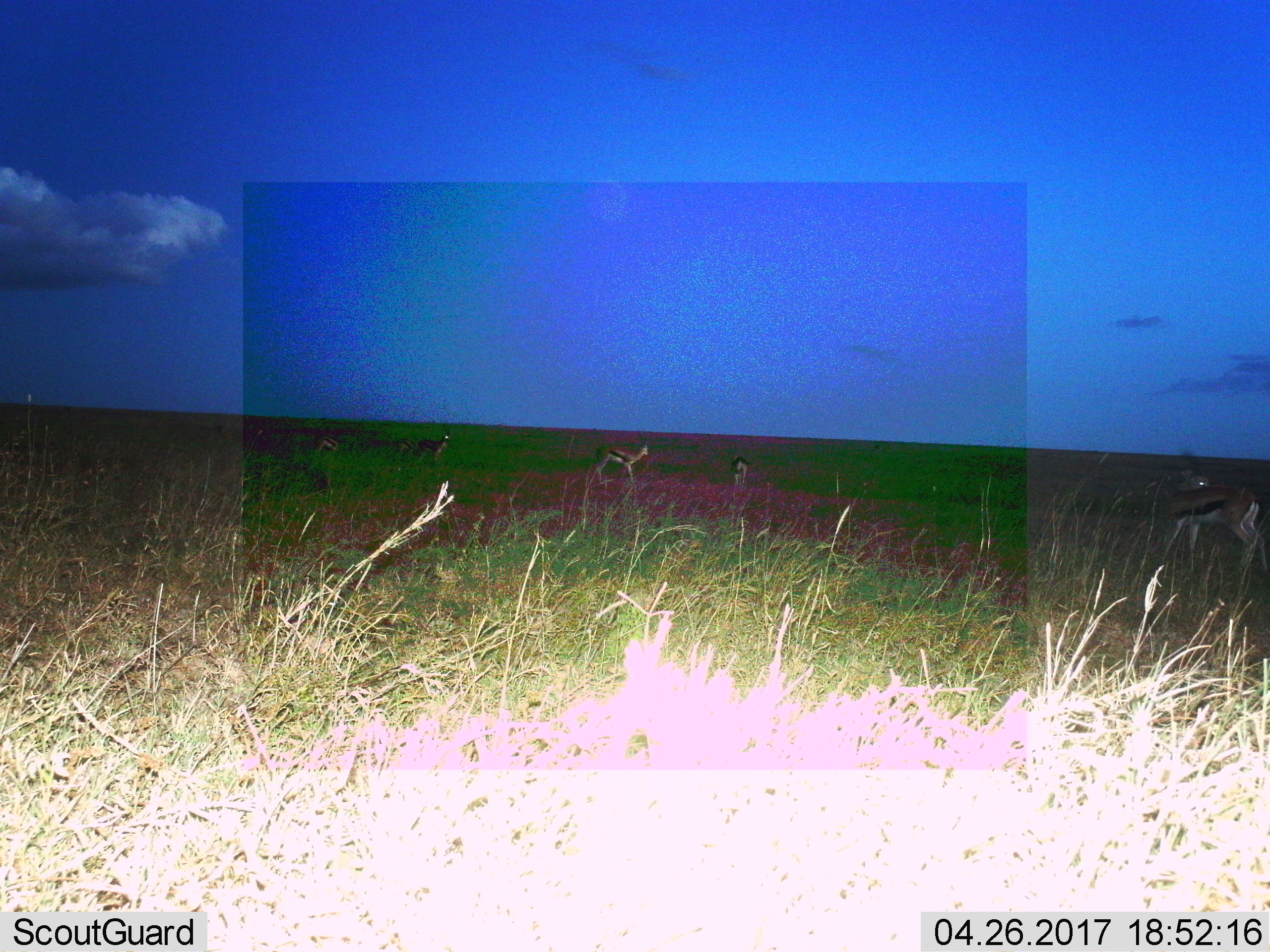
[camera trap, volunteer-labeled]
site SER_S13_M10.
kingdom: Animalia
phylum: Chordata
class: Mammalia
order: Artiodactyla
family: Bovidae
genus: Eudorcas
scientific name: Eudorcas thomsonii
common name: thomson's gazelle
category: gazellethomsons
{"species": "gazellethomsons (thomson's gazelle) (Eudorcas thomsonii)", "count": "6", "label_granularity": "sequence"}